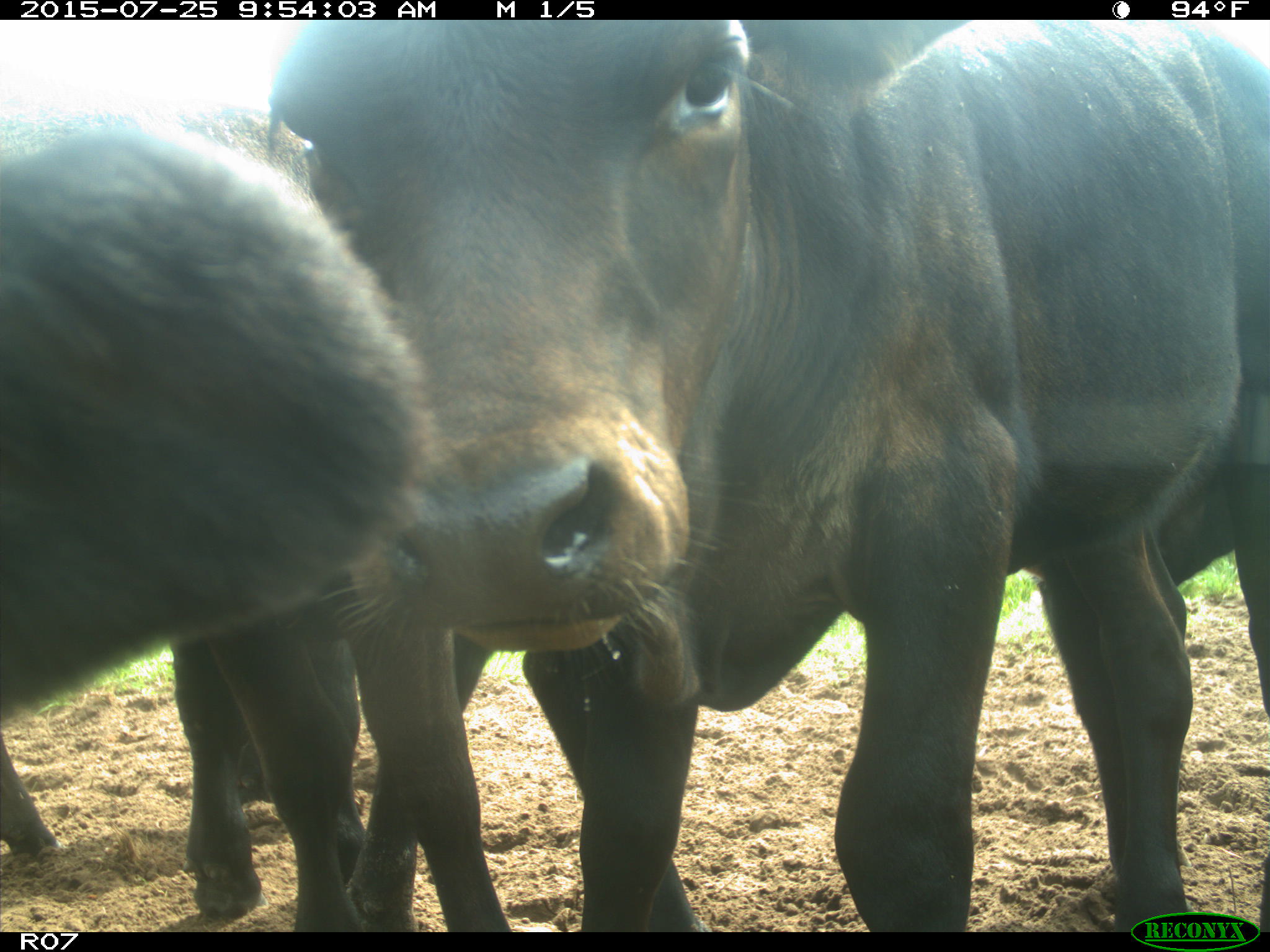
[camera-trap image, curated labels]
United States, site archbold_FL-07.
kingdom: Animalia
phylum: Chordata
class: Mammalia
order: Artiodactyla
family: Bovidae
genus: Bos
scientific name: Bos taurus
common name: domestic cow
Bos taurus (domestic cow).